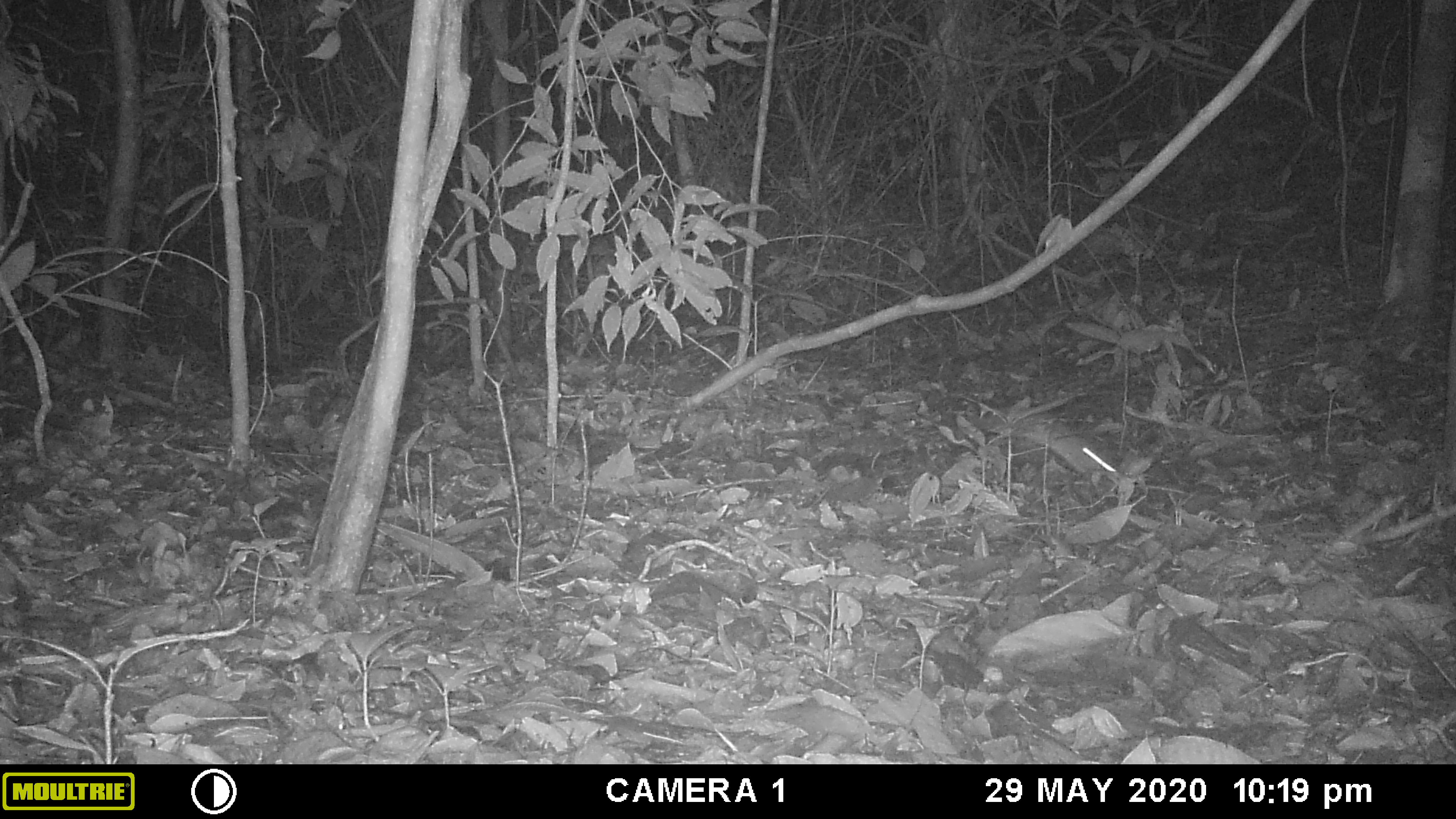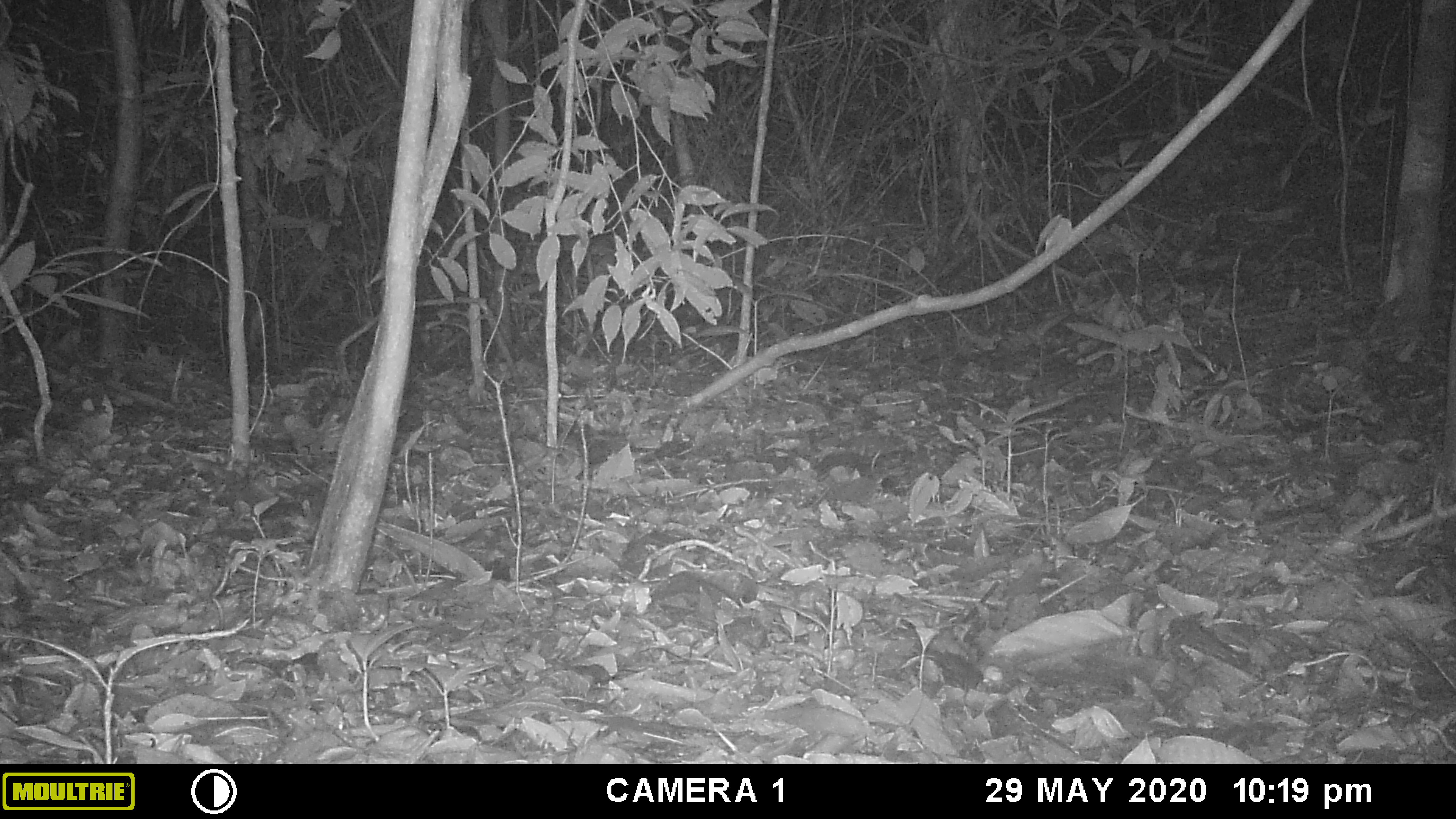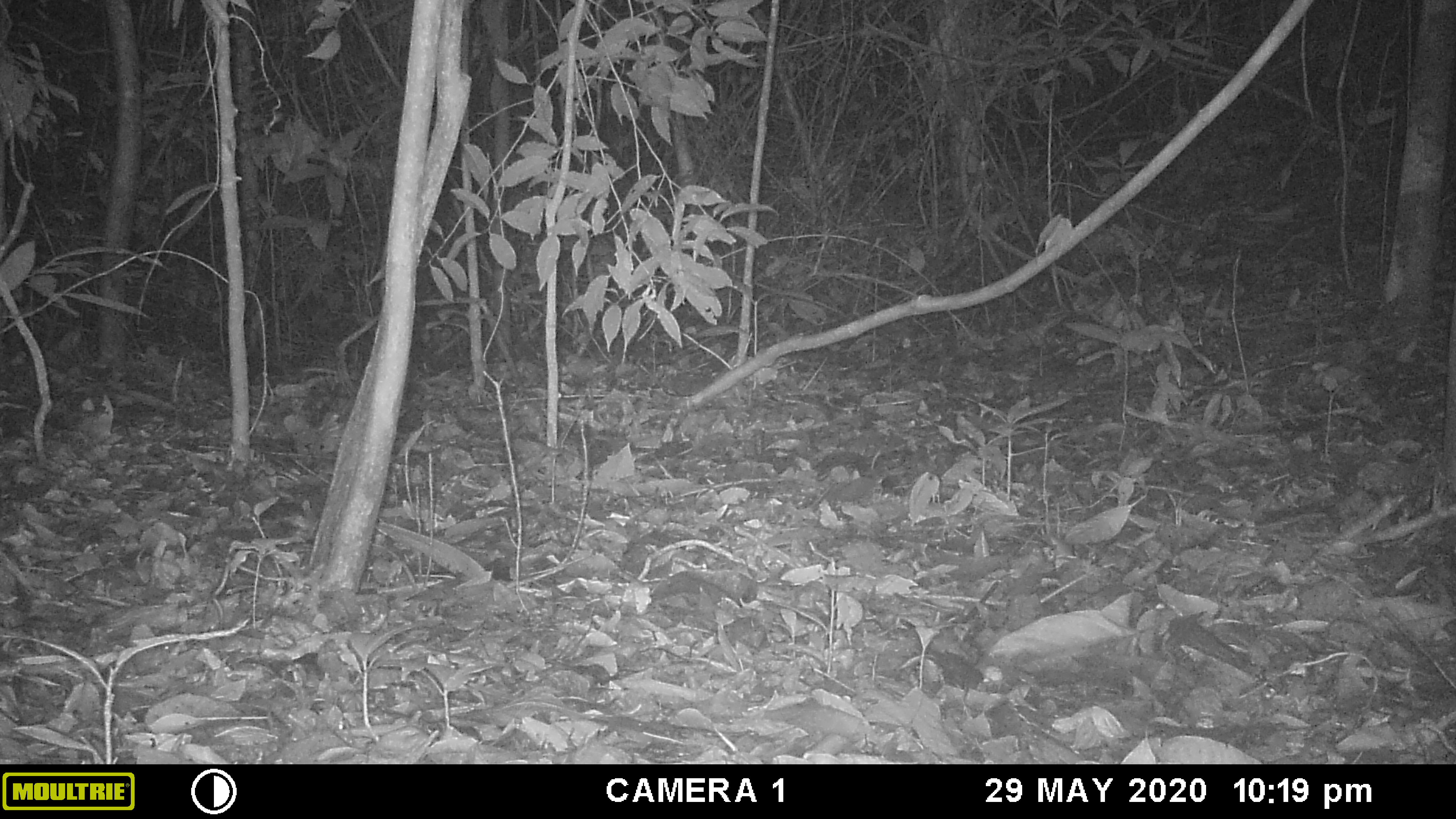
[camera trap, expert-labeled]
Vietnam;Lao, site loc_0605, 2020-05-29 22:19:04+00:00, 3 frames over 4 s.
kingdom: Animalia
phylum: Chordata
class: Mammalia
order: Rodentia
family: Muridae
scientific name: Muridae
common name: old-world mice and rats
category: unidentified murid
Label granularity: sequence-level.